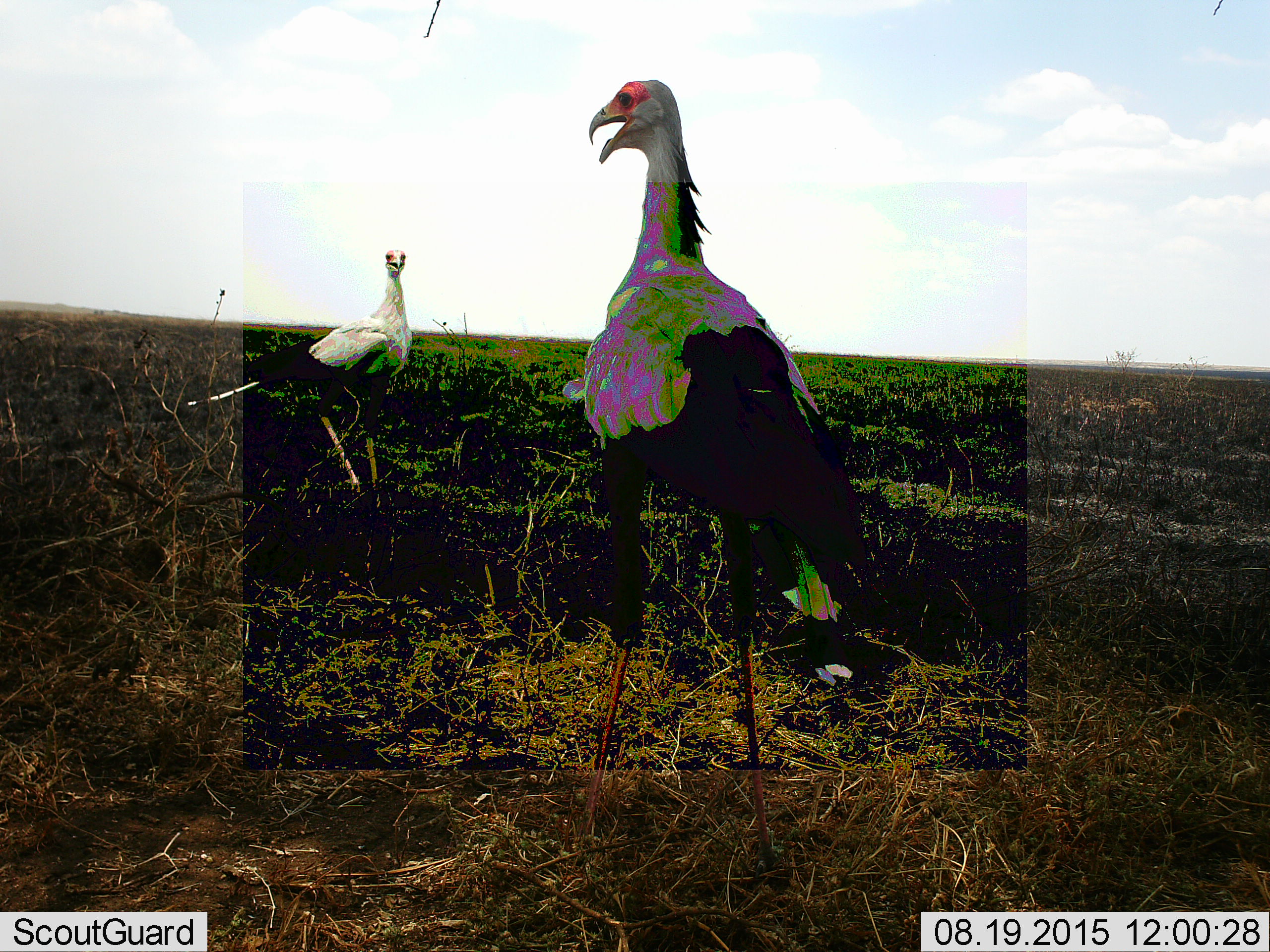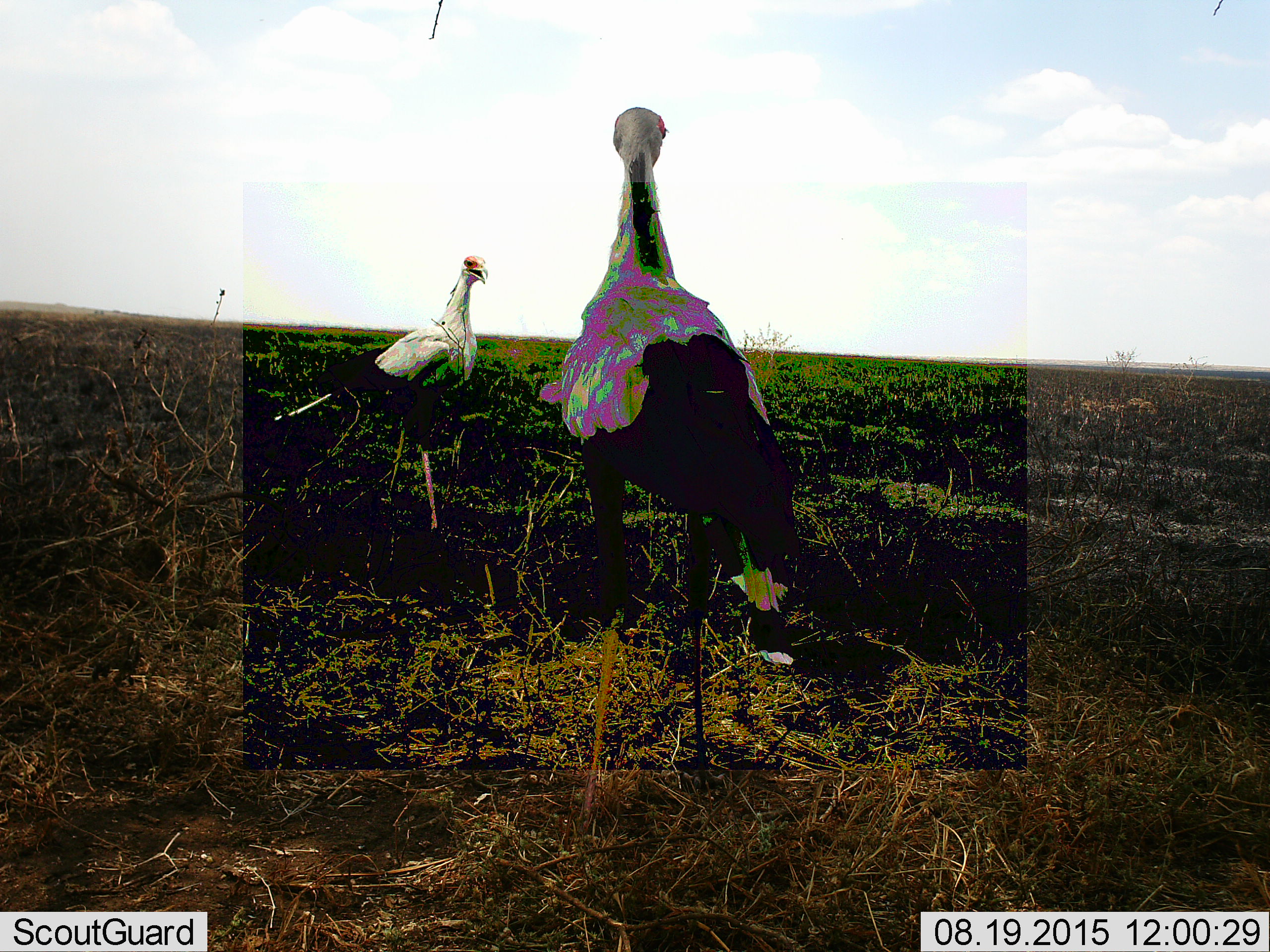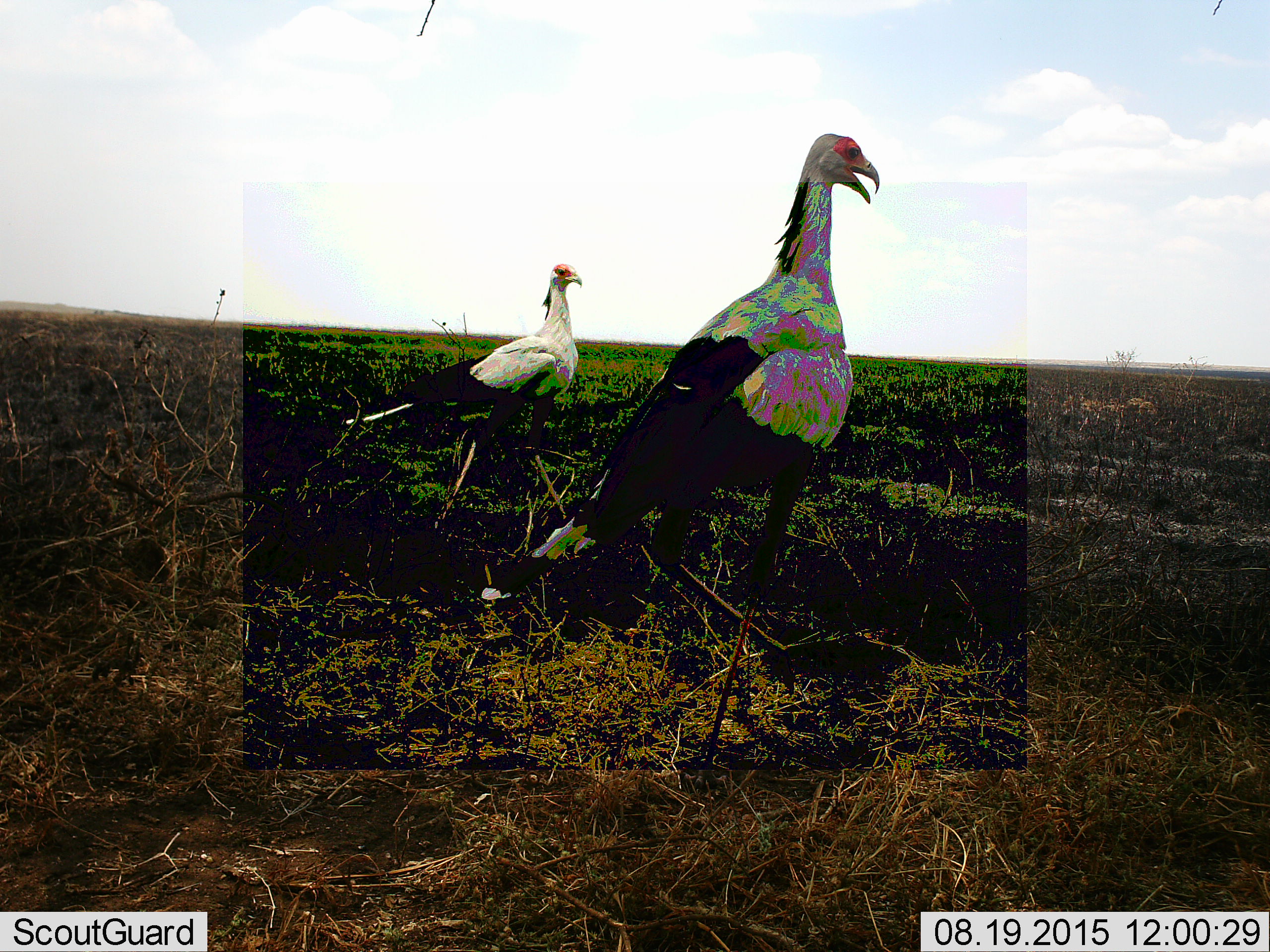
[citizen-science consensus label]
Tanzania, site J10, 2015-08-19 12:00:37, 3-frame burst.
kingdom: Animalia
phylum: Chordata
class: Aves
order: Accipitriformes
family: Sagittariidae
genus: Sagittarius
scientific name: Sagittarius serpentarius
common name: secretary bird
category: secretarybird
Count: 2.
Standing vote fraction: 29%.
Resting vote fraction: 0%.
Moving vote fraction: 86%.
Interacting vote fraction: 14%.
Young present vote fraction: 0%.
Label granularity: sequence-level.